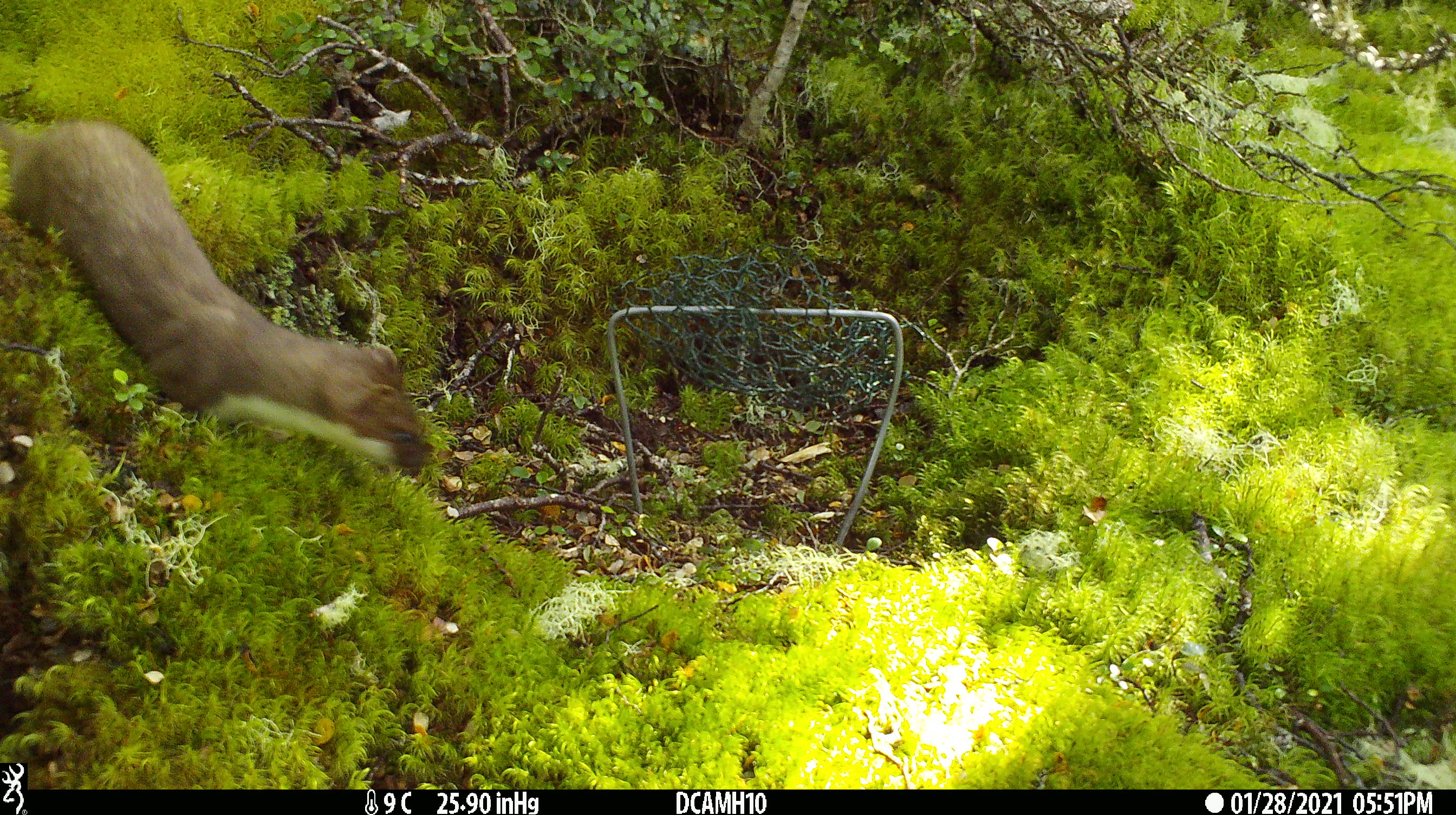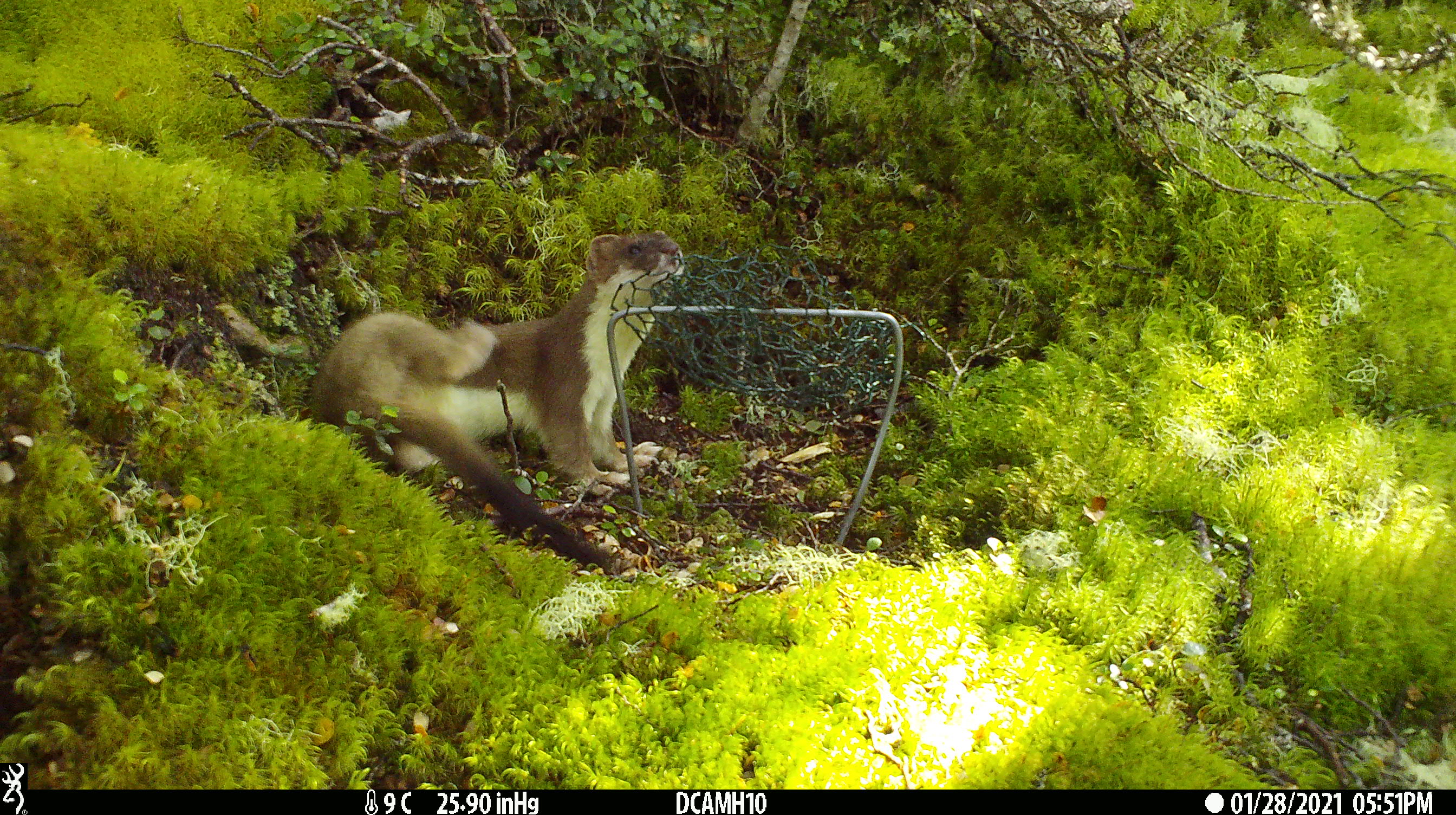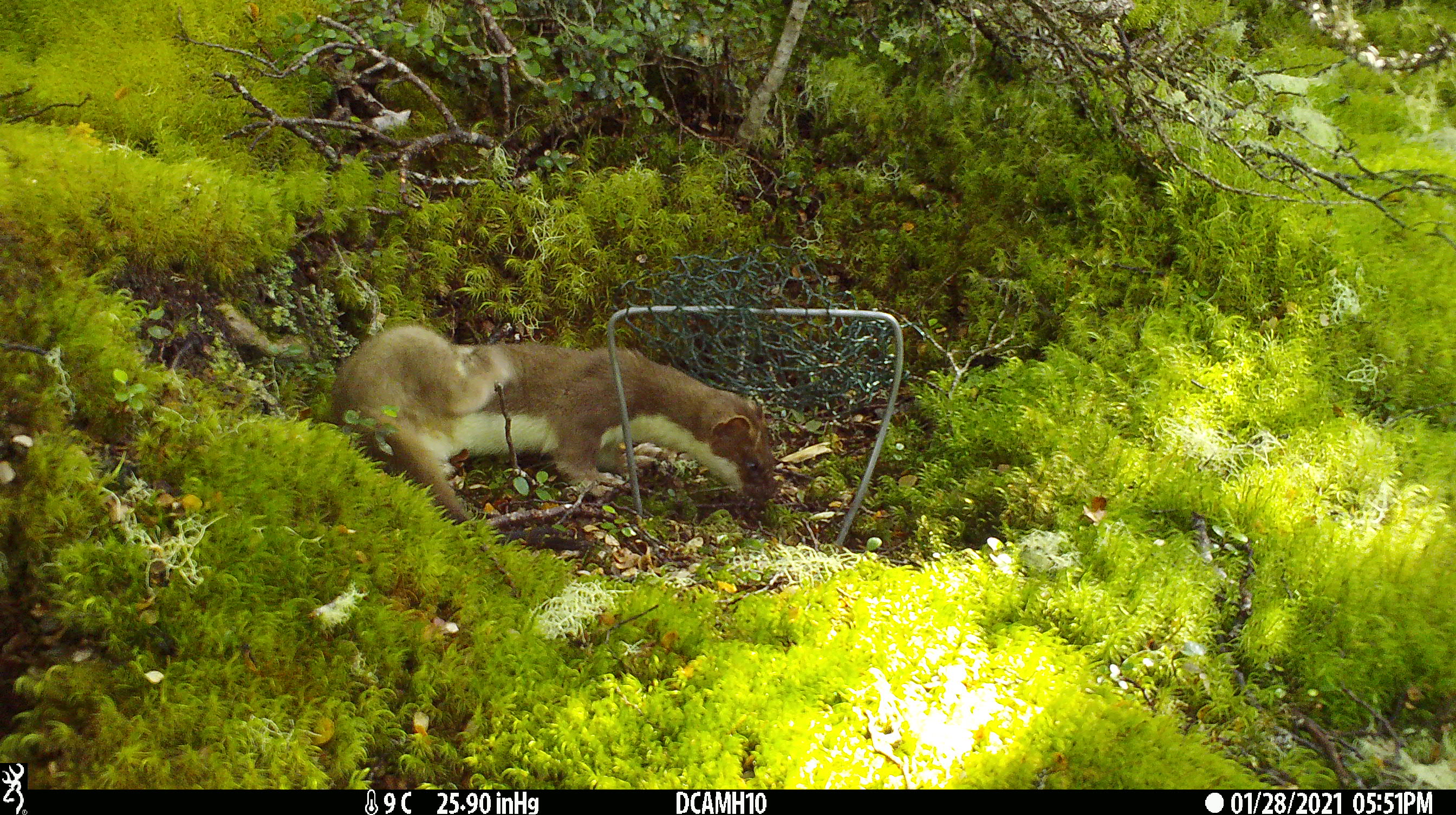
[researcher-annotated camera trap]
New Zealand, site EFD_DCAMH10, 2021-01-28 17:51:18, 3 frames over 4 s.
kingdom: Animalia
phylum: Chordata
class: Mammalia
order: Carnivora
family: Mustelidae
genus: Mustela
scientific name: Mustela erminea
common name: stoat